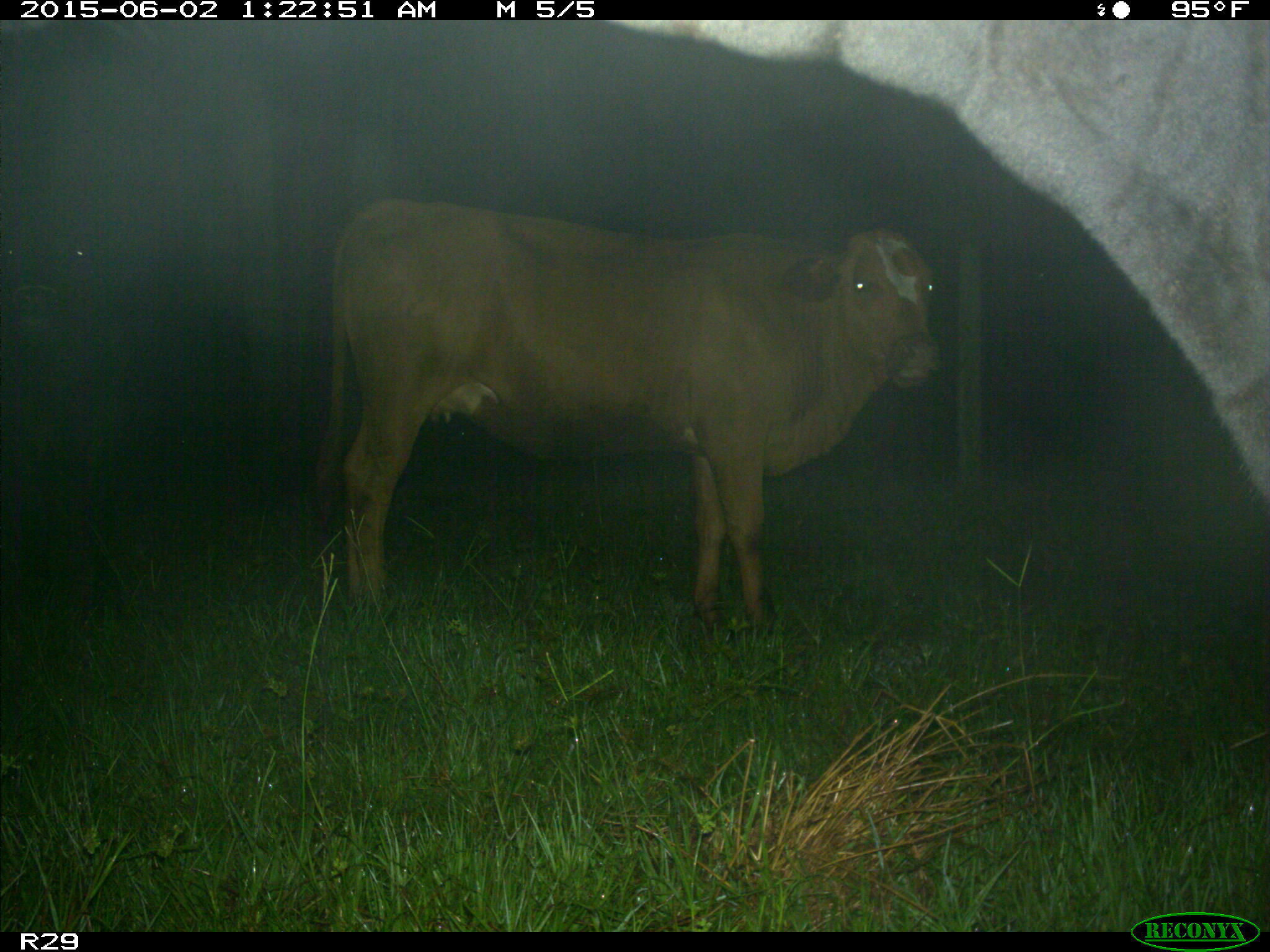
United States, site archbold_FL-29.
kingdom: Animalia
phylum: Chordata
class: Mammalia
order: Artiodactyla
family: Bovidae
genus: Bos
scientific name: Bos taurus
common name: domestic cow